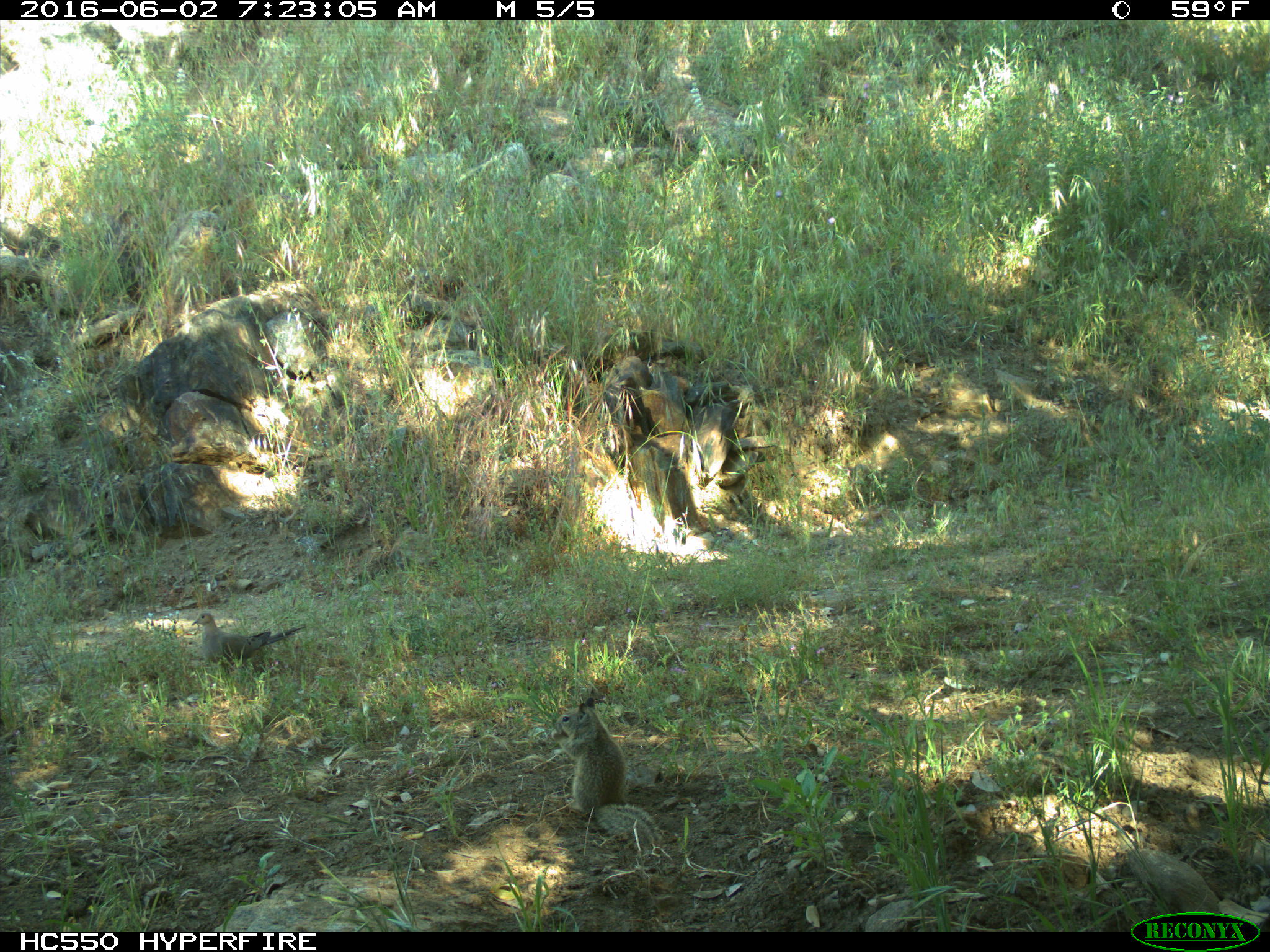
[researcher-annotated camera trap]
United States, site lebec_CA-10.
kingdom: Animalia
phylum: Chordata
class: Aves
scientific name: Aves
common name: birds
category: unidentified bird